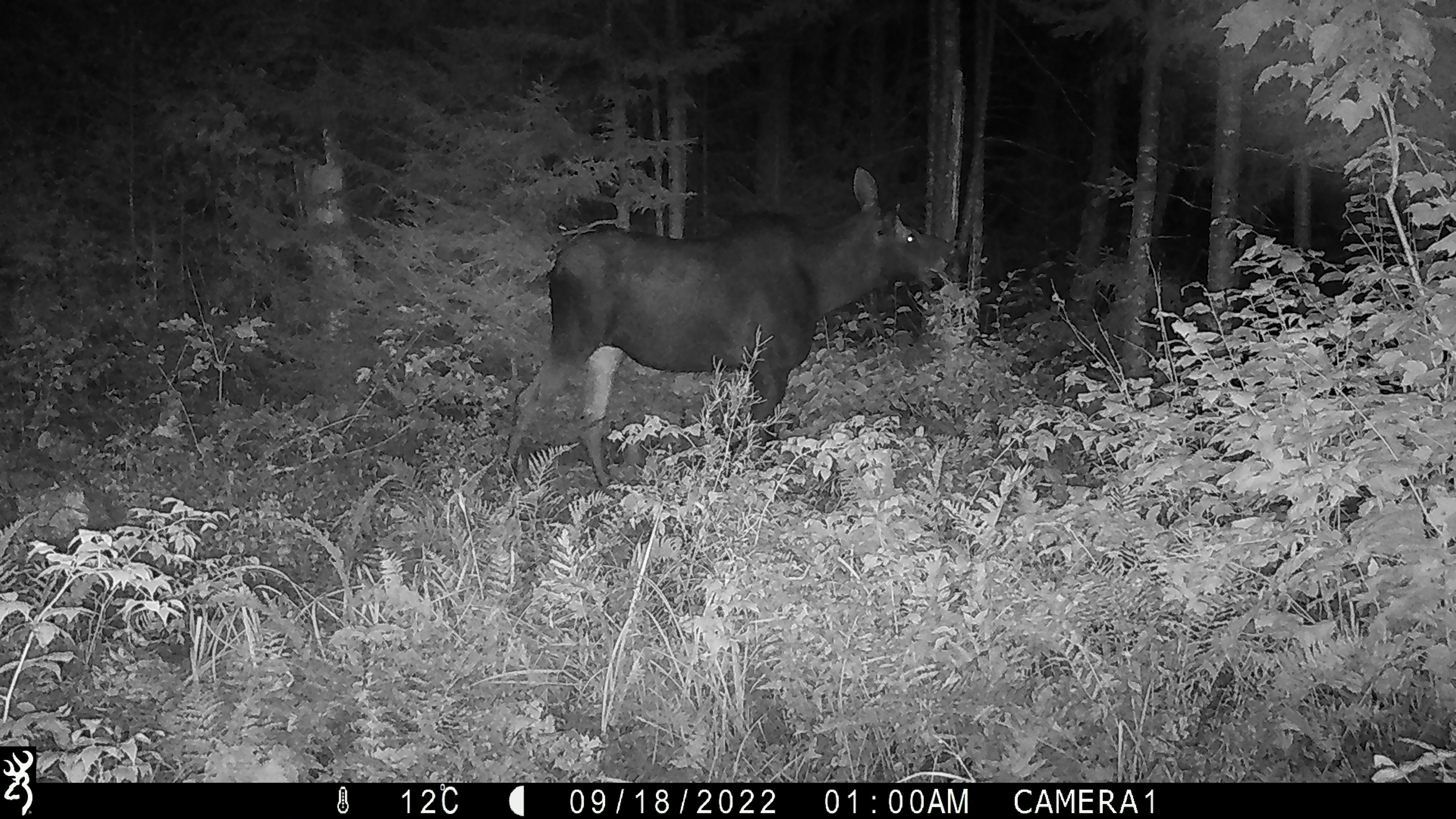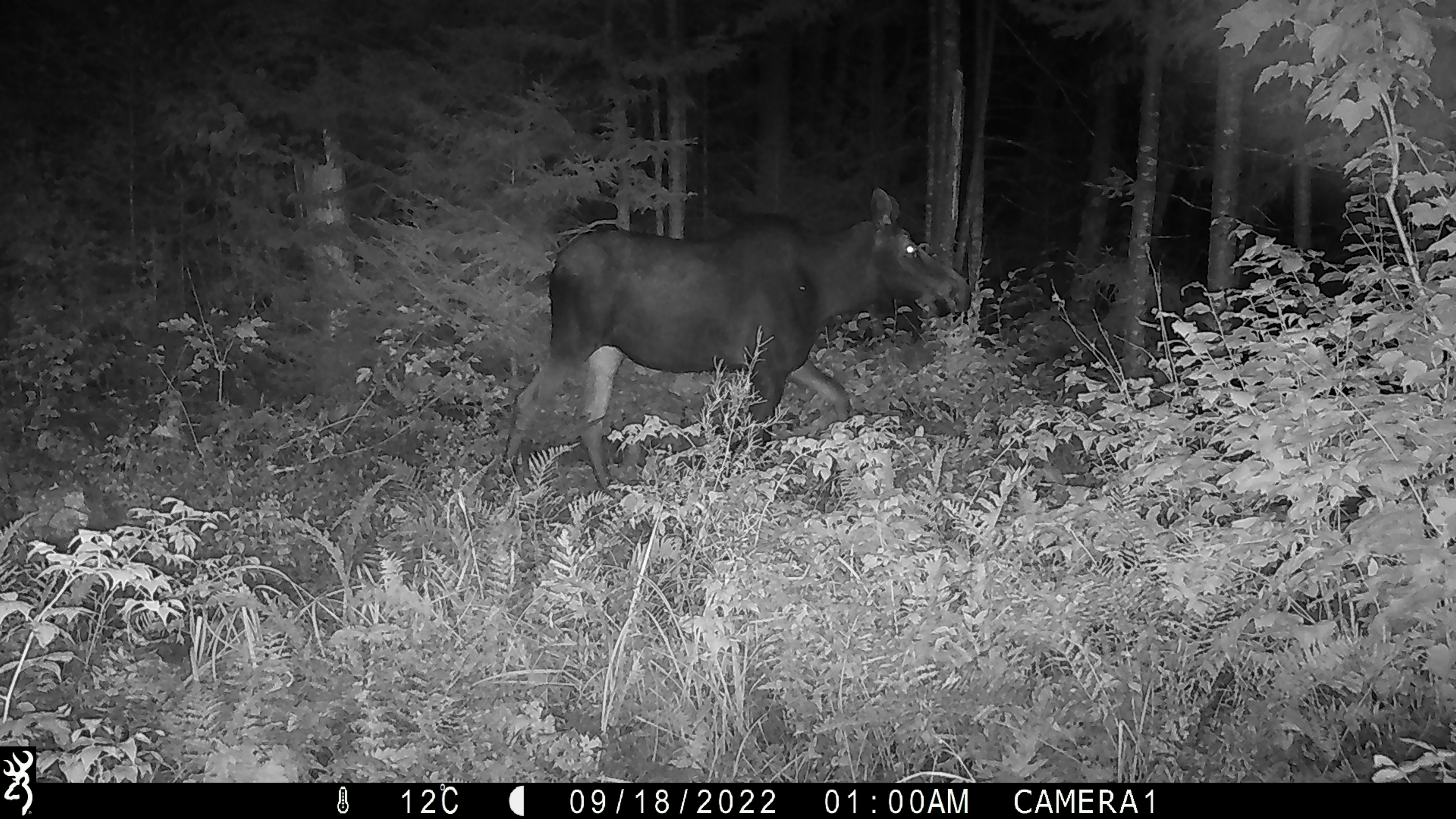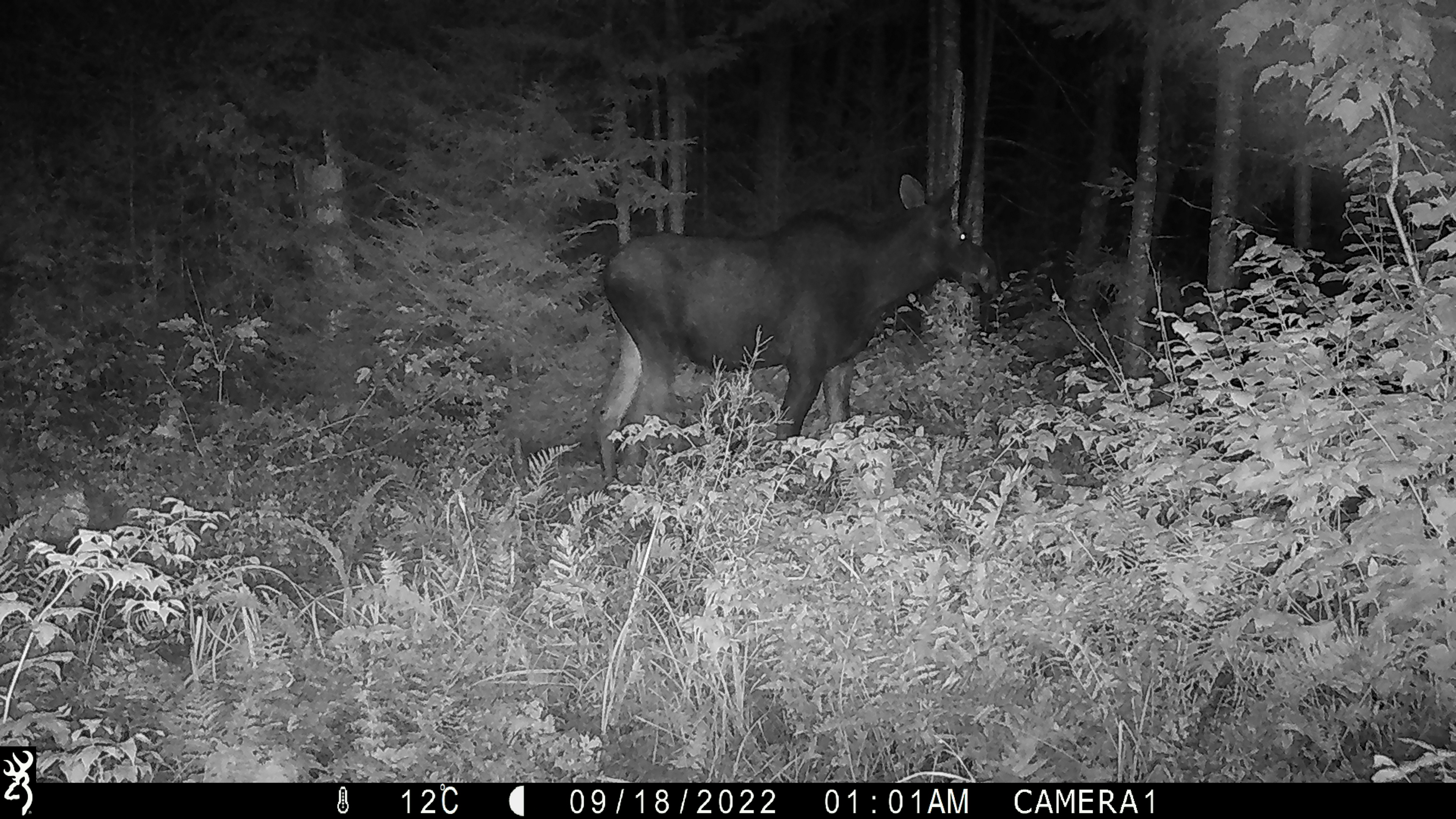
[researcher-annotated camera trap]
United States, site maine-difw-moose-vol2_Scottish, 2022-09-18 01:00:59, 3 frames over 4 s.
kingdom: Animalia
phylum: Chordata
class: Mammalia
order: Artiodactyla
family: Cervidae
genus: Alces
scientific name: Alces alces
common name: moose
Moose (Alces alces).